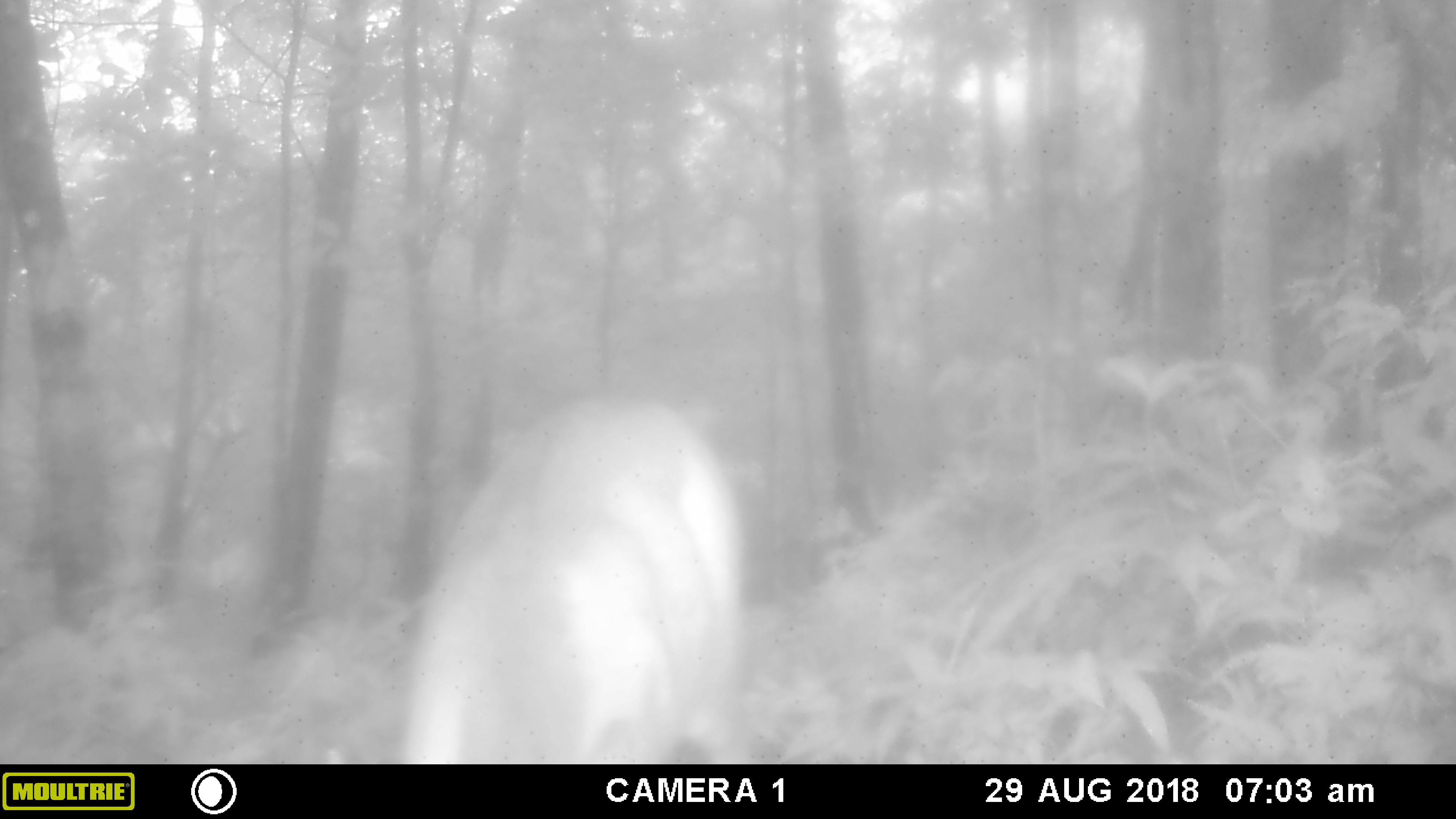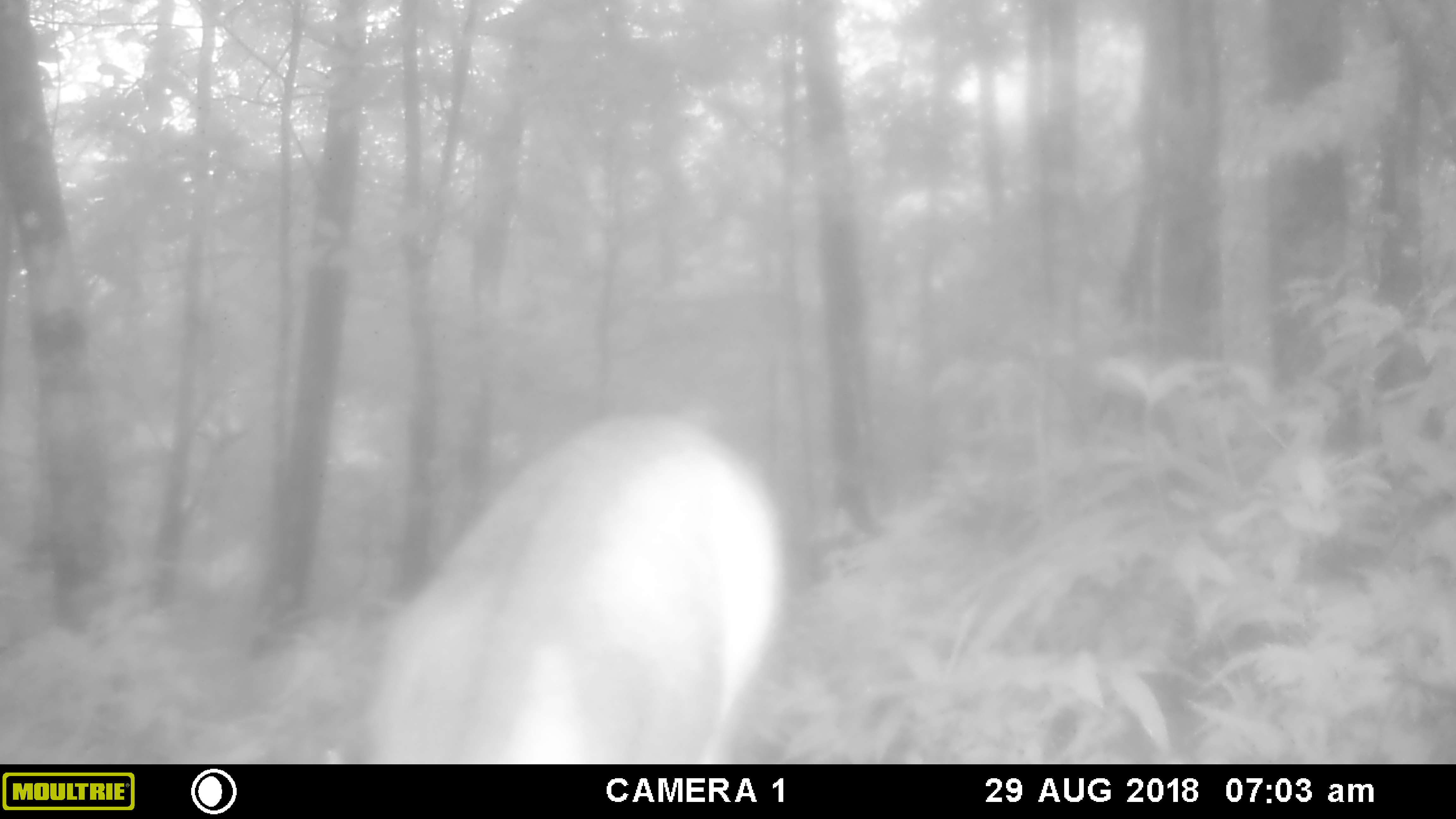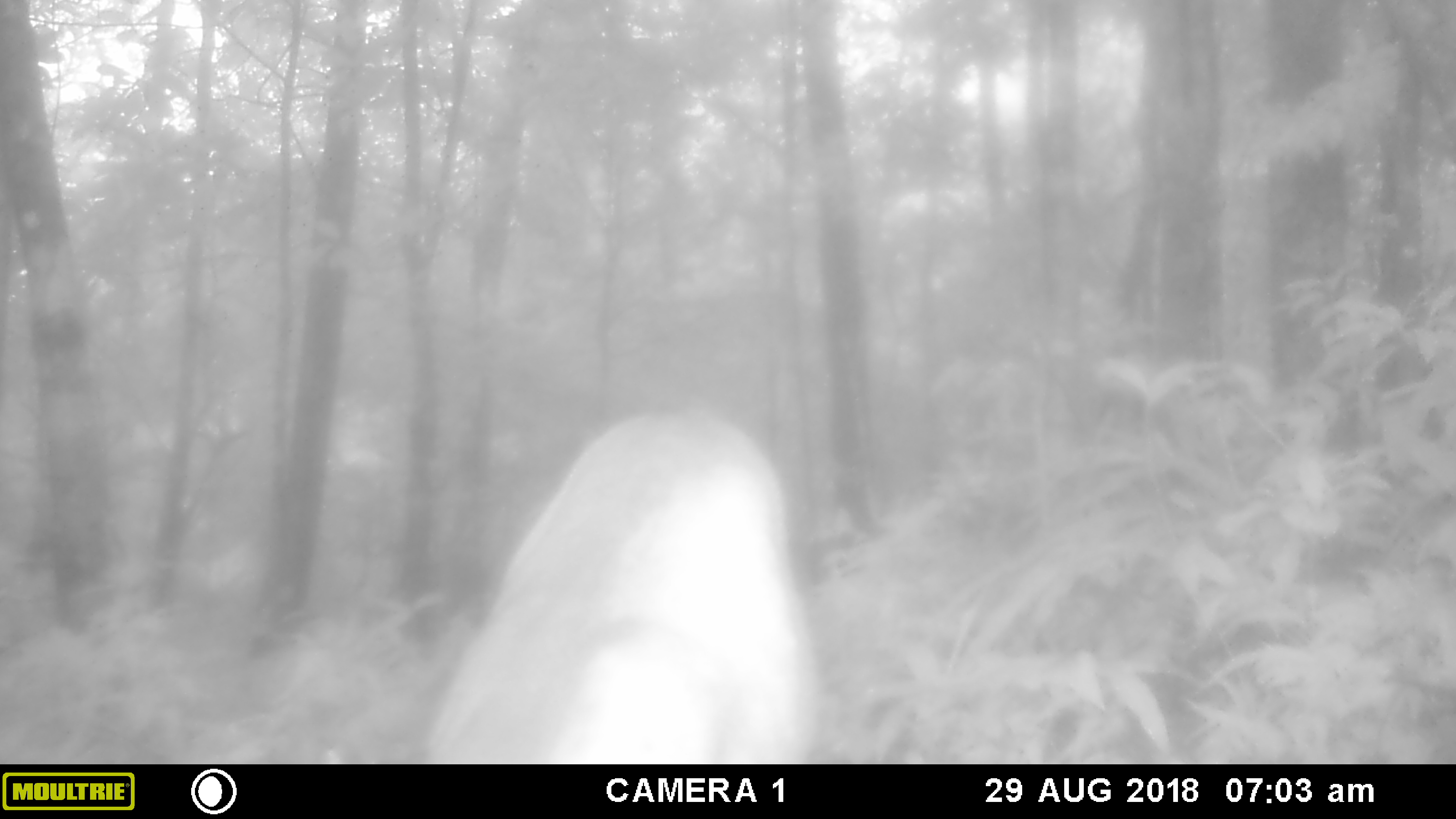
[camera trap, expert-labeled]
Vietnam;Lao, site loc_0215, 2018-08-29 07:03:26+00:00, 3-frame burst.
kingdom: Animalia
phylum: Chordata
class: Mammalia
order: Artiodactyla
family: Cervidae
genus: Muntiacus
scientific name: Muntiacus vuquangensis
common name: large-antlered muntjac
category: large antlered muntjac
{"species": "large antlered muntjac (large-antlered muntjac) (Muntiacus vuquangensis)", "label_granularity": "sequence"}